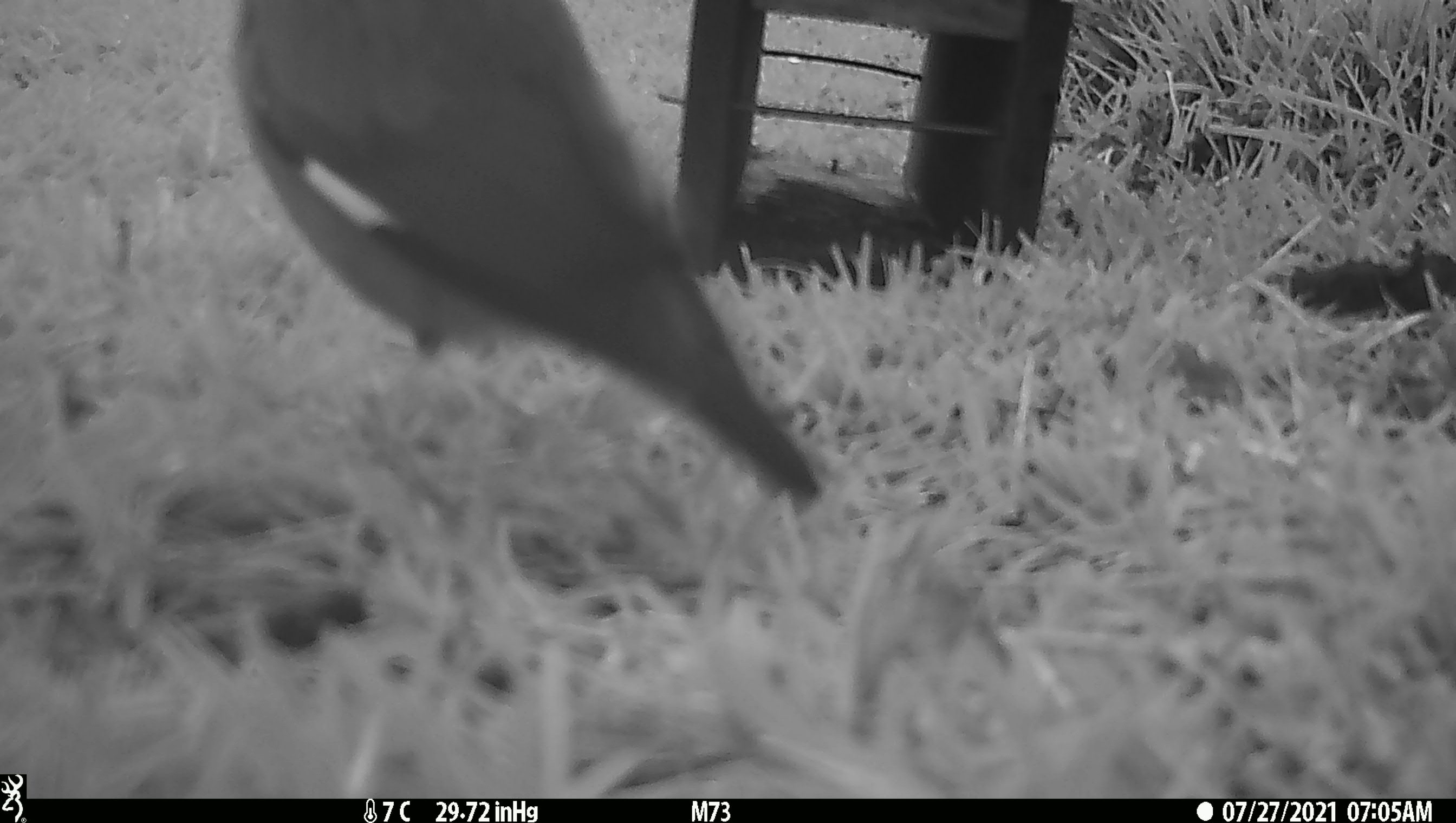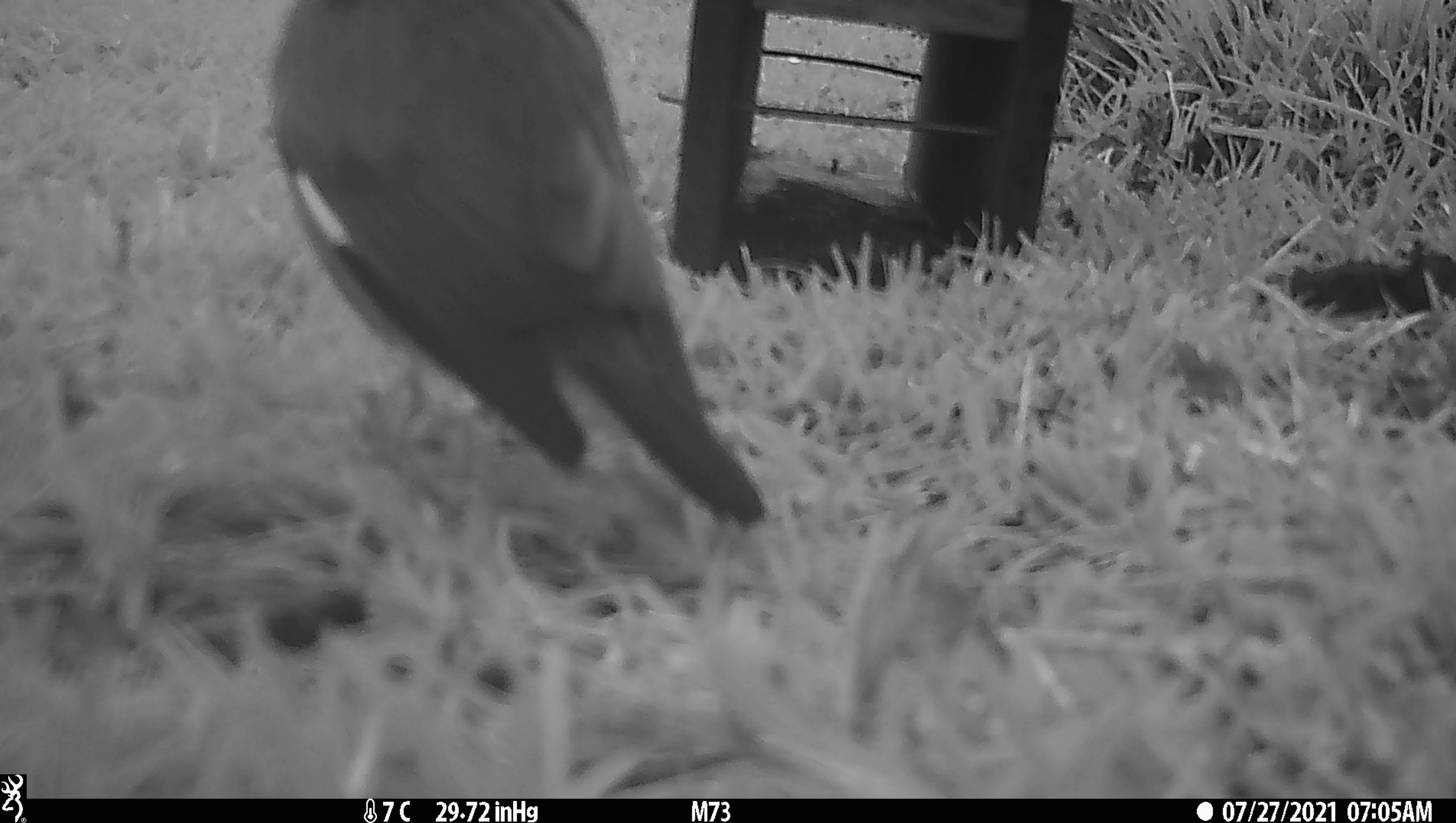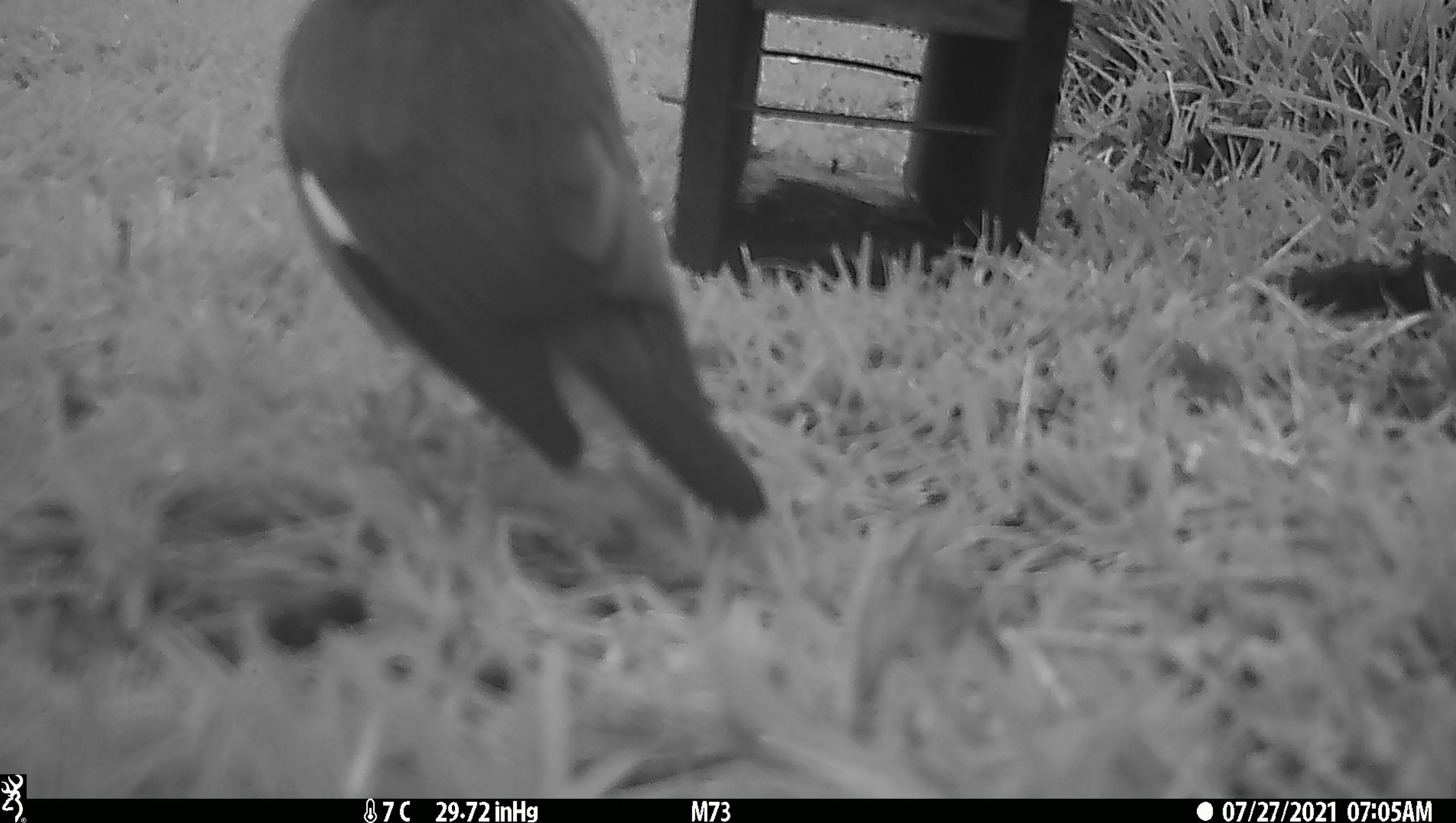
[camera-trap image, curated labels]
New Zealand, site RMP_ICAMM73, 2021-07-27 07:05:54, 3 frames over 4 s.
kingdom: Animalia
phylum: Chordata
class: Aves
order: Passeriformes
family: Sturnidae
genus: Acridotheres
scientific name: Acridotheres tristis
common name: common myna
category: myna